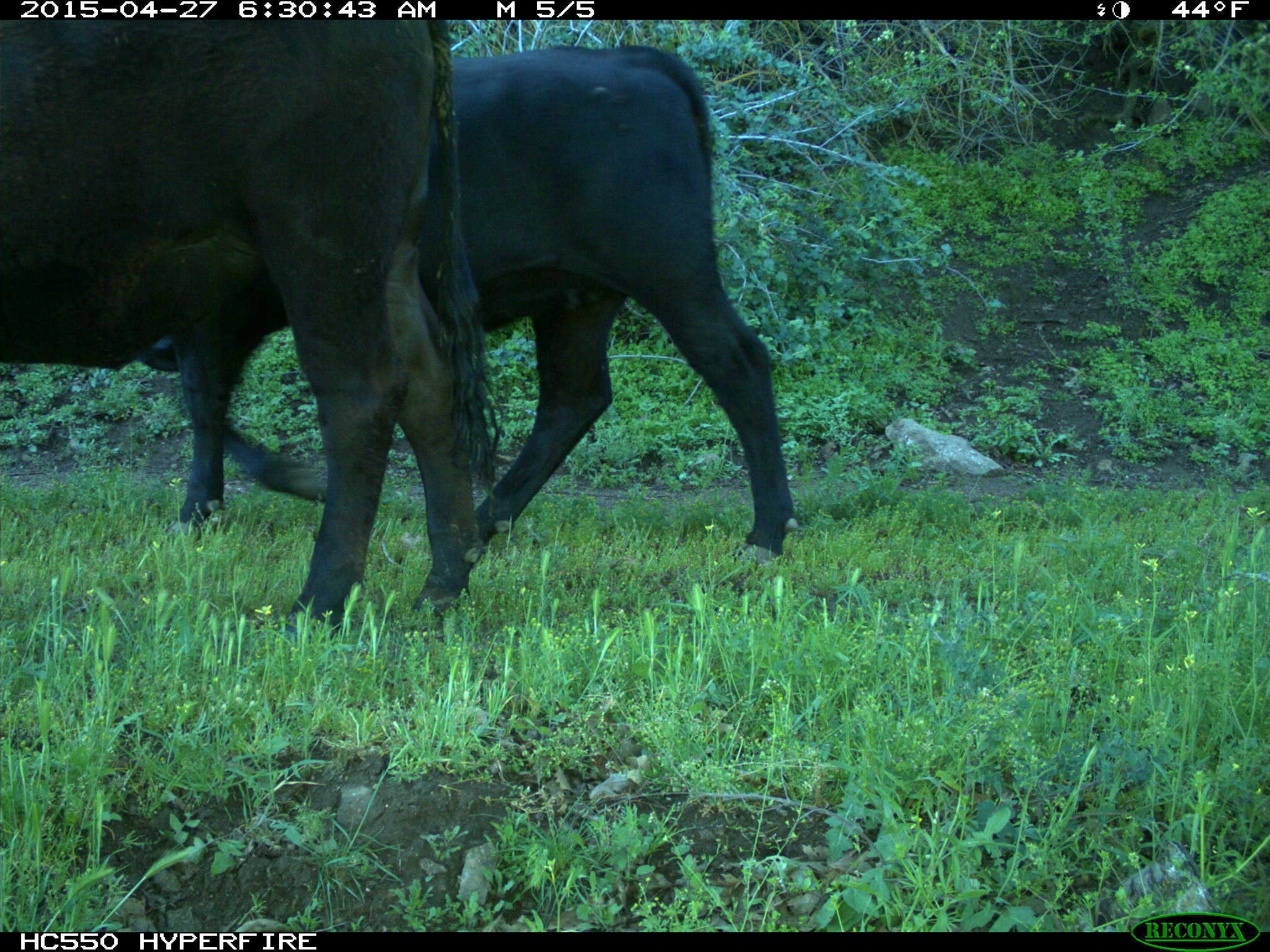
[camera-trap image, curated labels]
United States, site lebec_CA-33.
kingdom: Animalia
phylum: Chordata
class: Mammalia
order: Artiodactyla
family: Bovidae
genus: Bos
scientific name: Bos taurus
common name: domestic cow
Bos taurus (domestic cow).